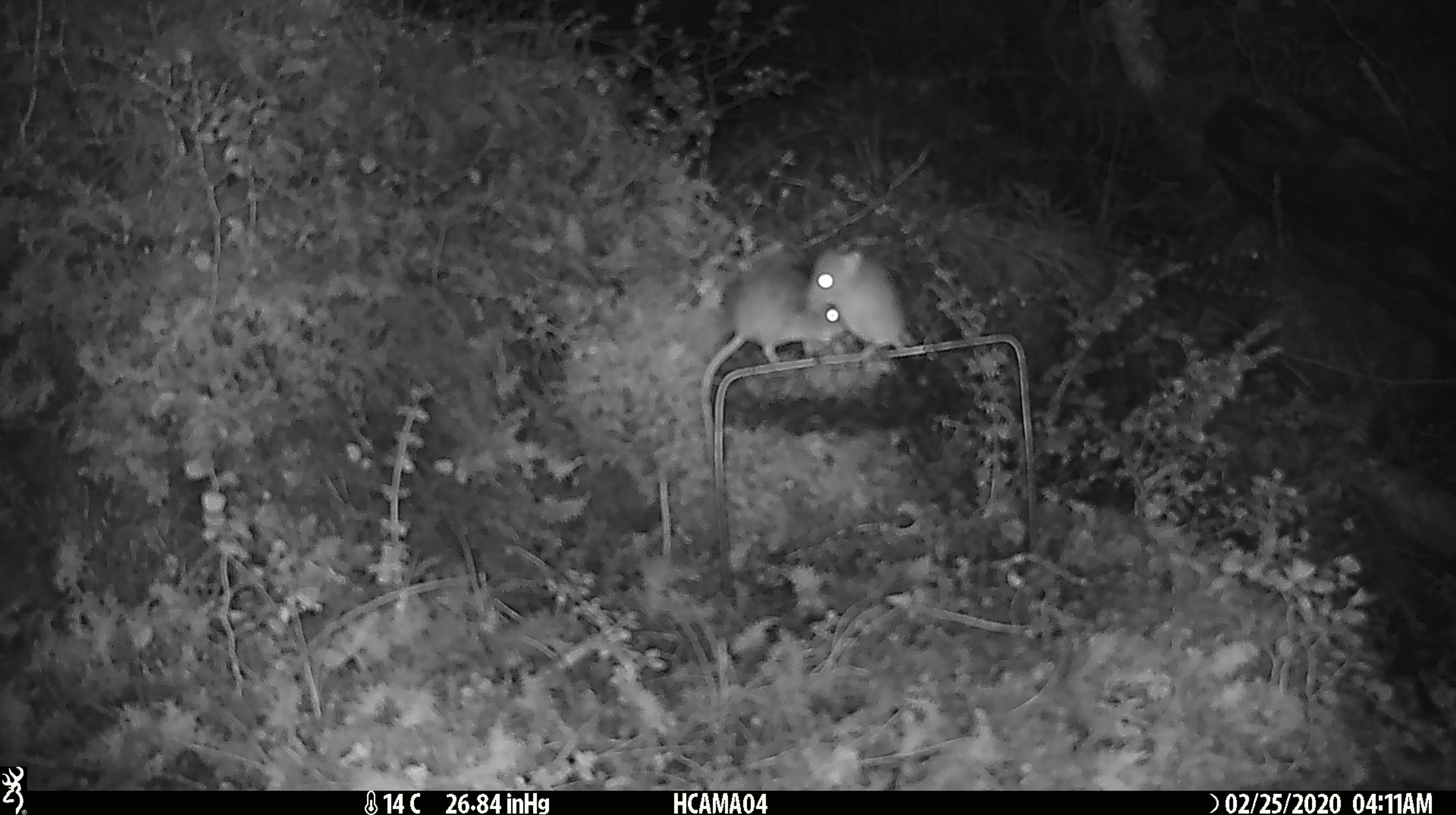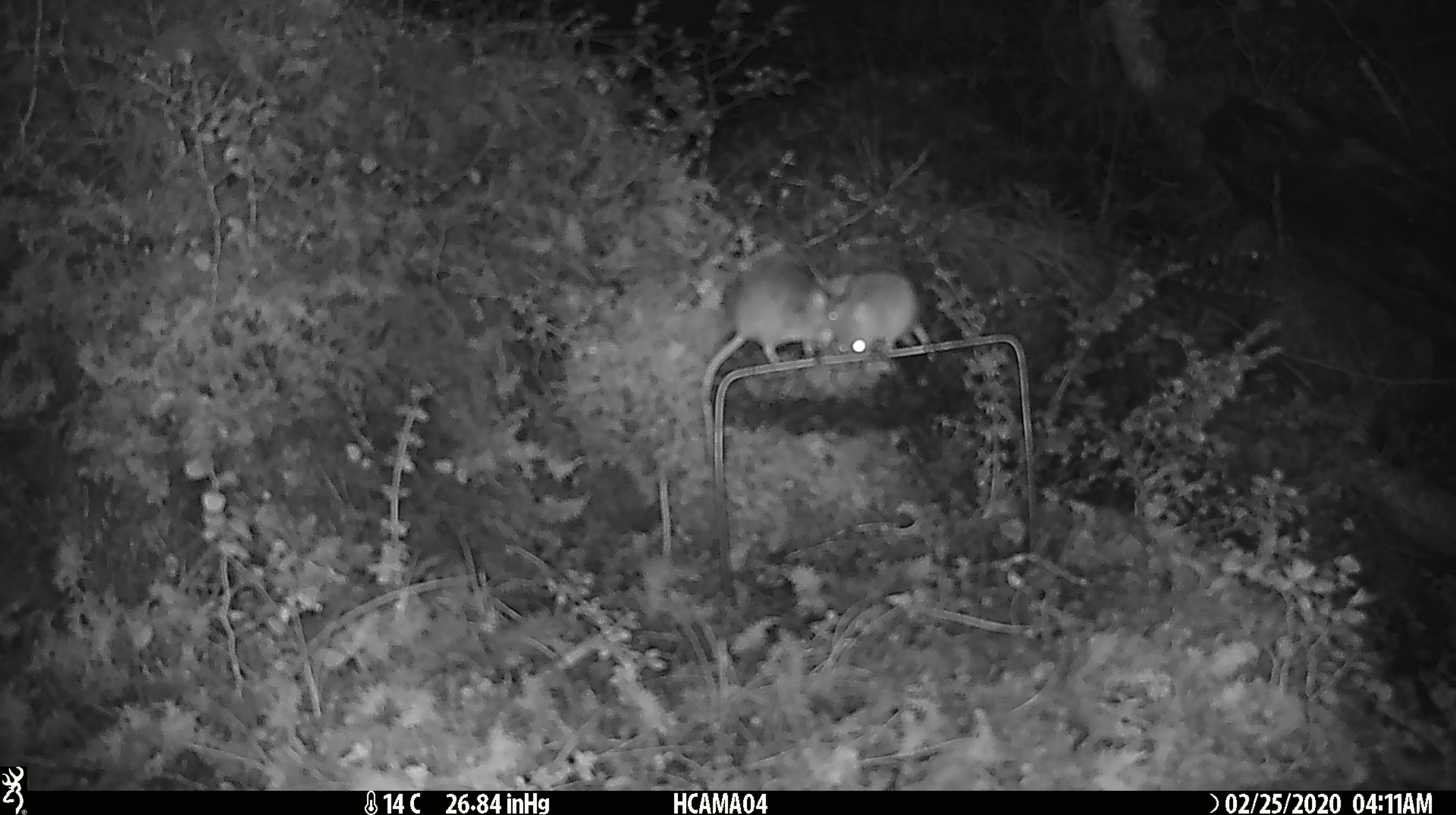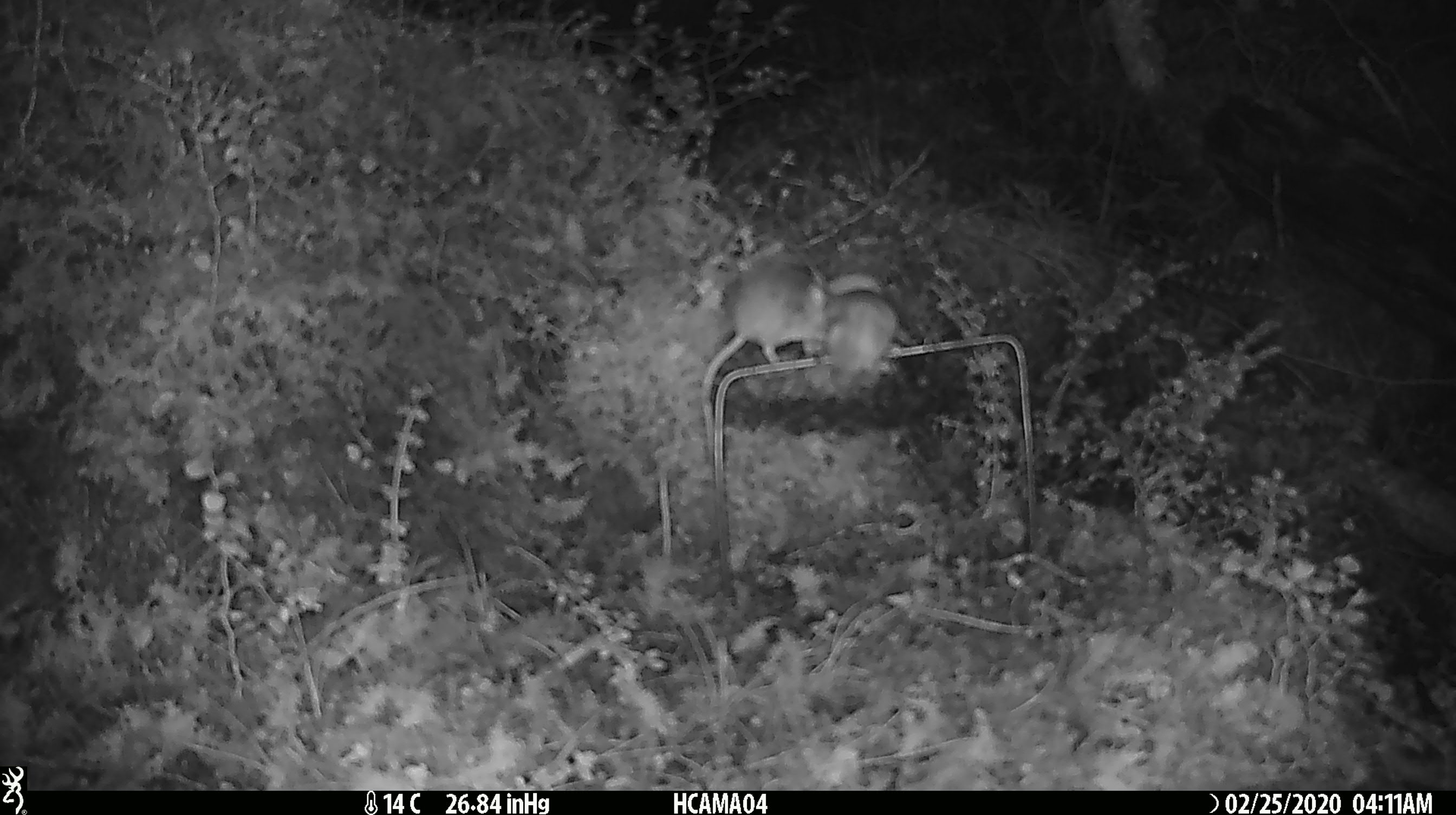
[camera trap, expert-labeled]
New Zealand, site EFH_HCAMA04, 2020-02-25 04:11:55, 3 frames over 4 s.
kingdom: Animalia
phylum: Chordata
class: Mammalia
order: Rodentia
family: Muridae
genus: Mus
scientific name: Mus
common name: mouse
Mouse (Mus).